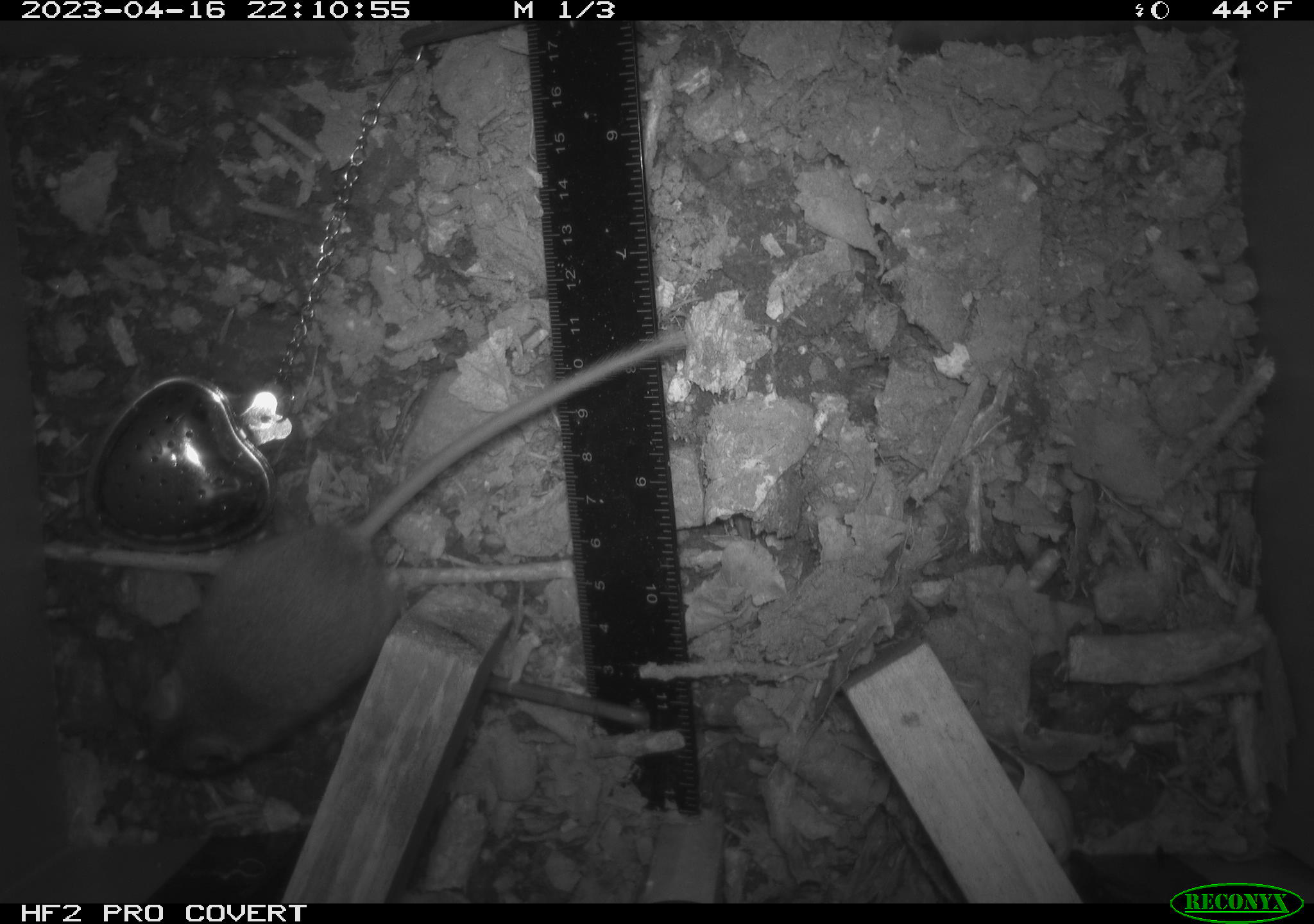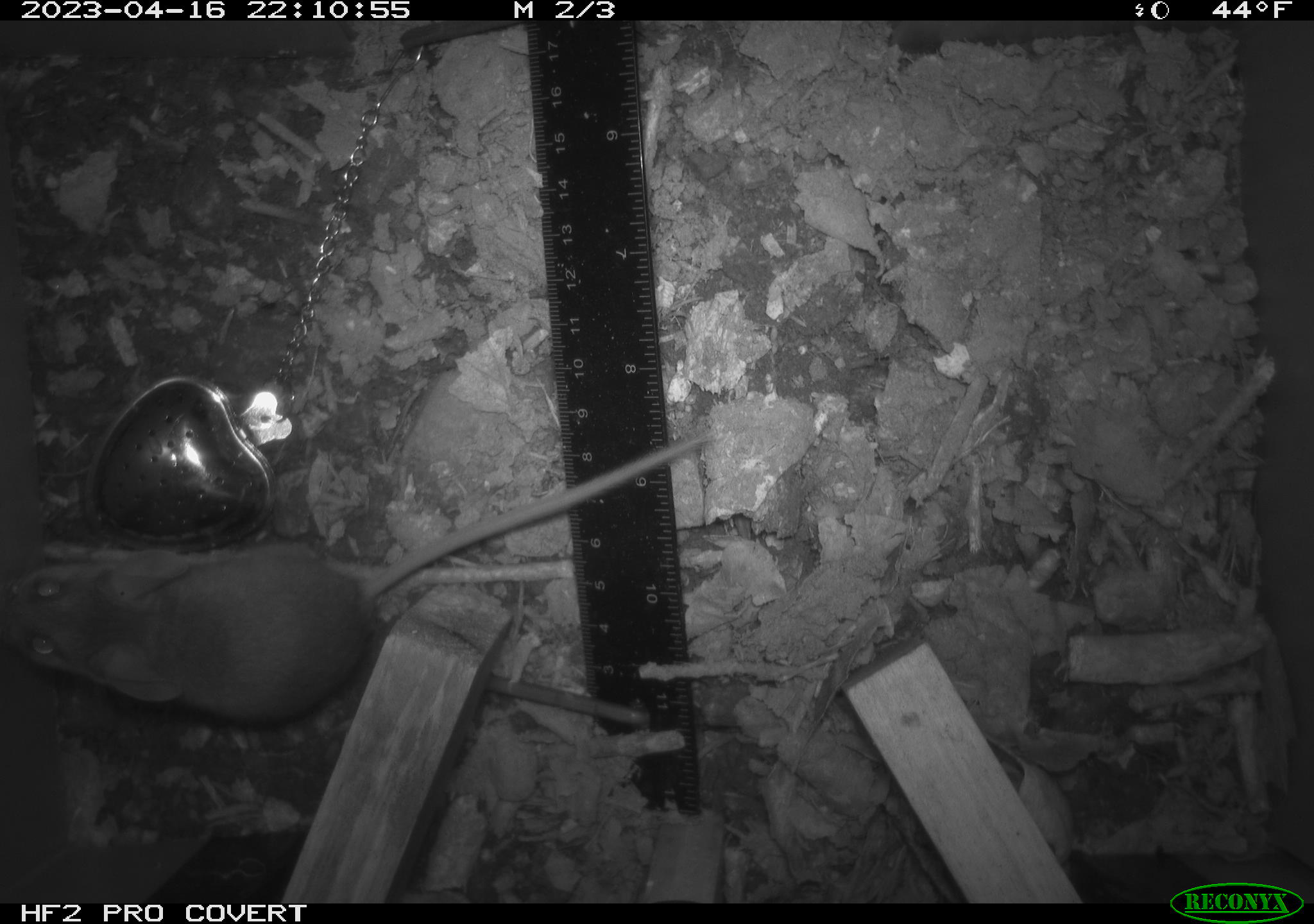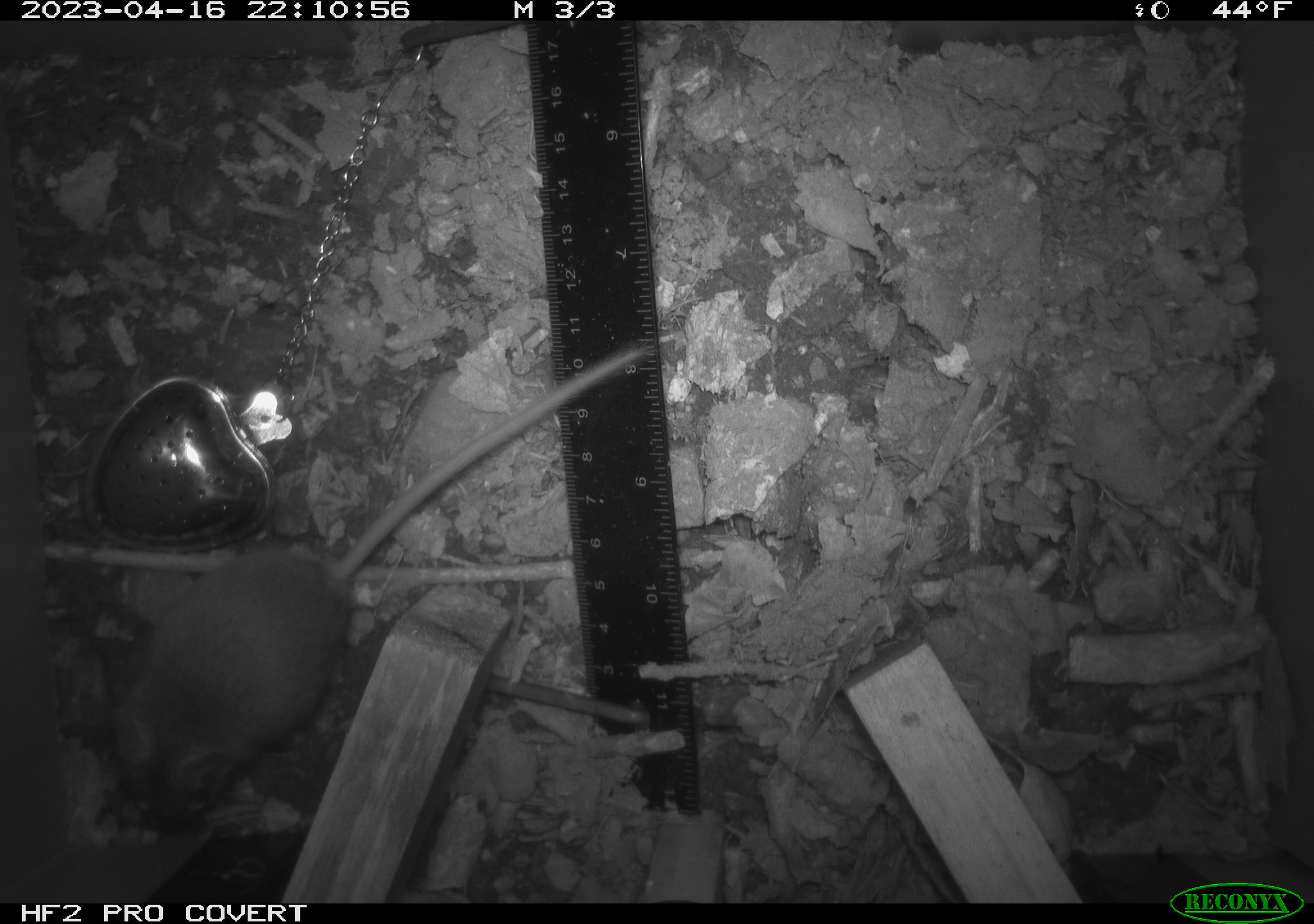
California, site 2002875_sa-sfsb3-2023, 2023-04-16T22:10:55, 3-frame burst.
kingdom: Animalia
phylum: Chordata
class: Mammalia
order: Rodentia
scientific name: Rodentia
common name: mouse species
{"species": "mouse species (Rodentia)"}